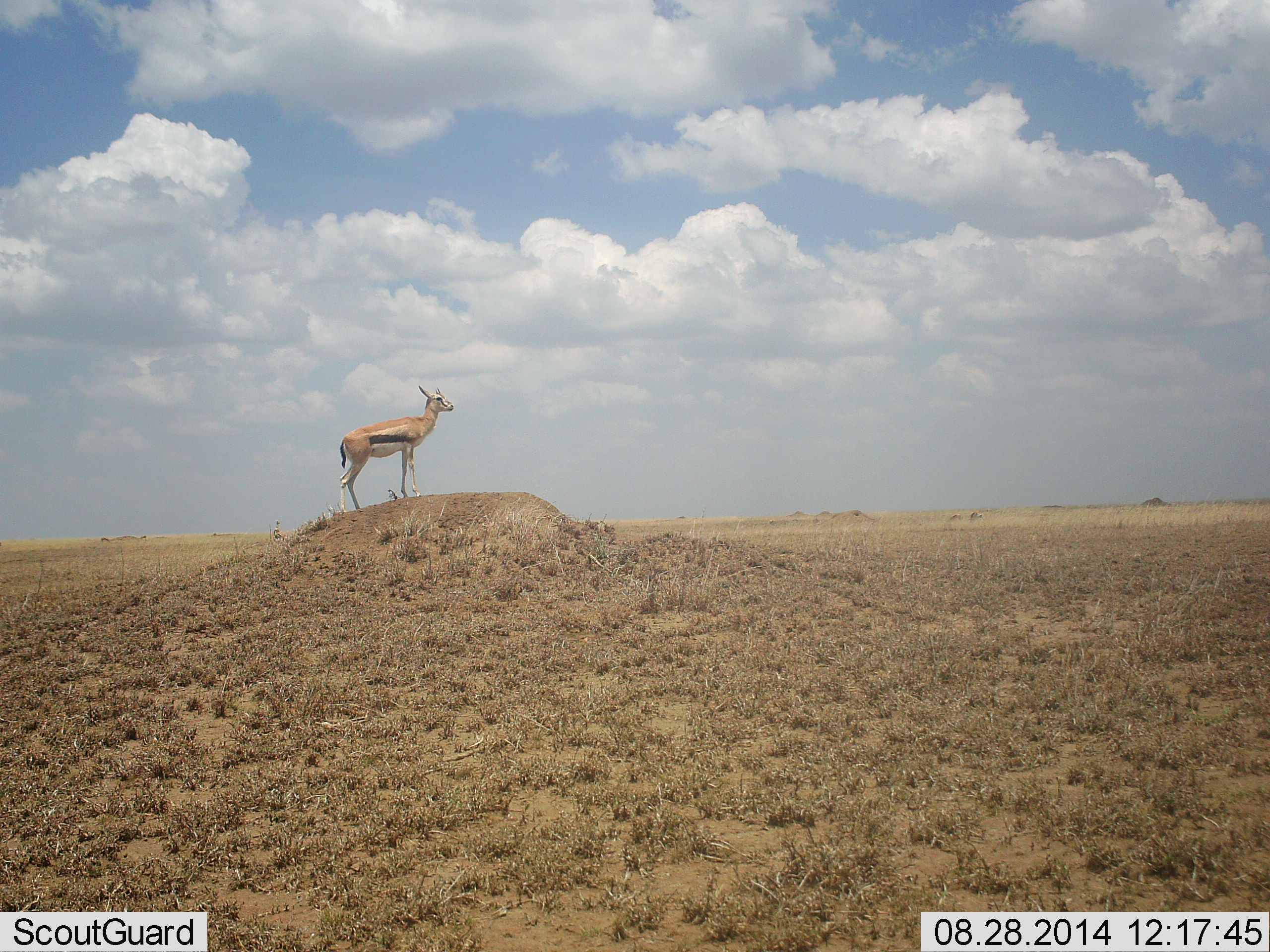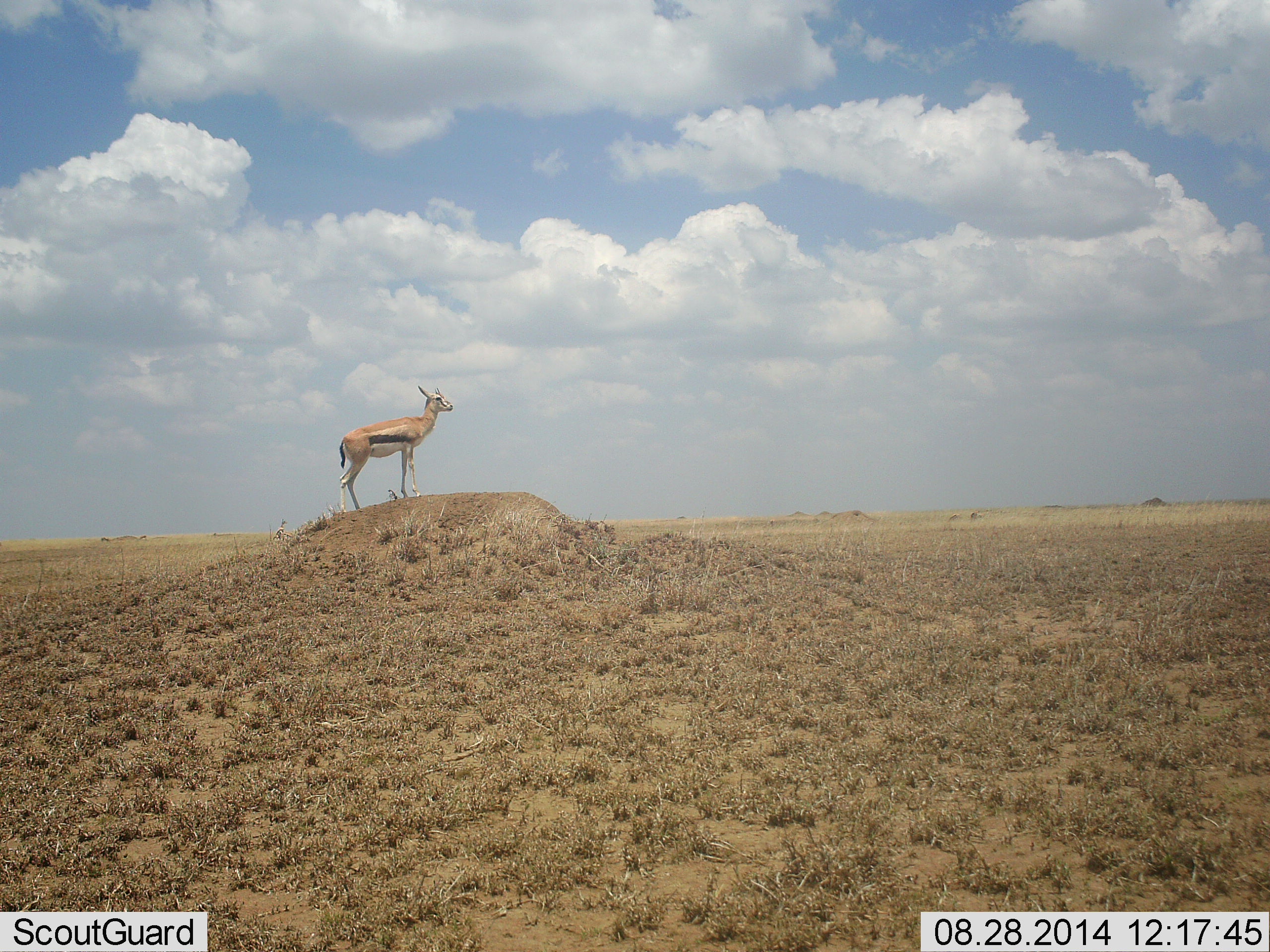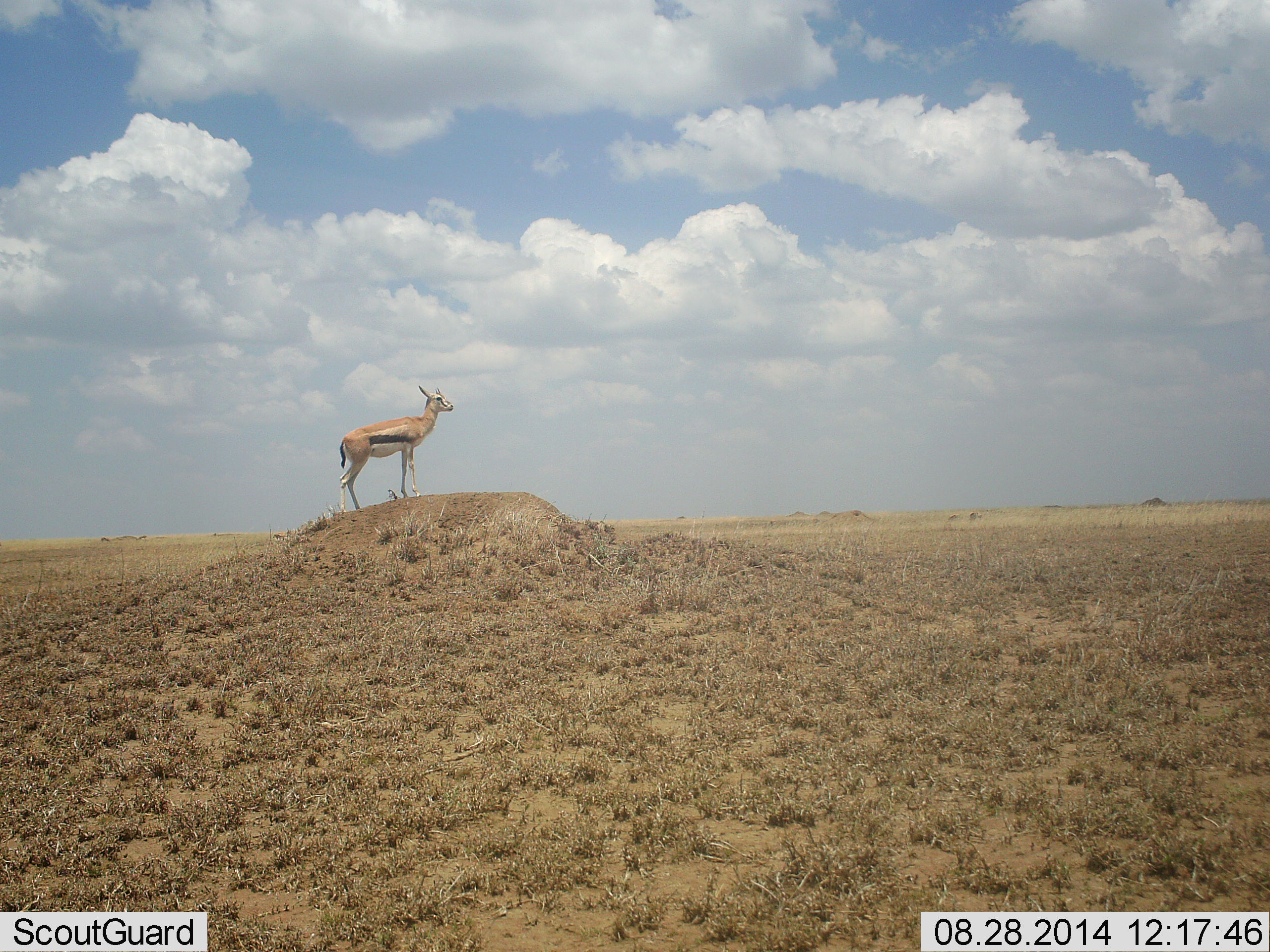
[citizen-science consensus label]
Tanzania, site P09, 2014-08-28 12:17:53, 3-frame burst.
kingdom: Animalia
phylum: Chordata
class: Mammalia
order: Artiodactyla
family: Bovidae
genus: Eudorcas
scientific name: Eudorcas thomsonii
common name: thomson's gazelle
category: gazellethomsons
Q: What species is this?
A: Gazellethomsons (thomson's gazelle) (Eudorcas thomsonii).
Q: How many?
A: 1.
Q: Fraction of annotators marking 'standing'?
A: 100%.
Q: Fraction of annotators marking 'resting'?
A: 0%.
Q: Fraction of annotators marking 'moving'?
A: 0%.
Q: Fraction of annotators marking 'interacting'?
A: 0%.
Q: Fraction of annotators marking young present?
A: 0%.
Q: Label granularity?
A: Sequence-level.